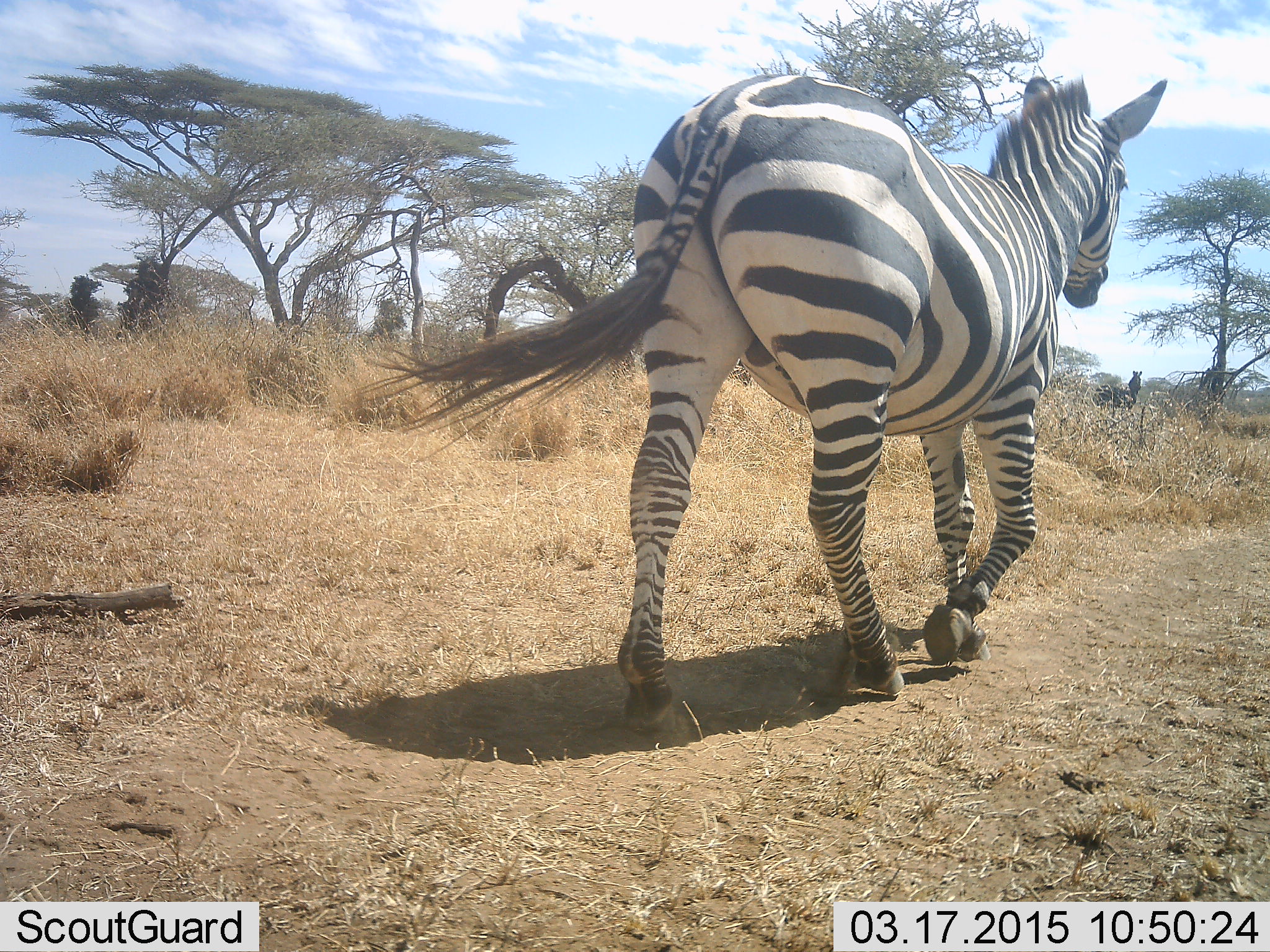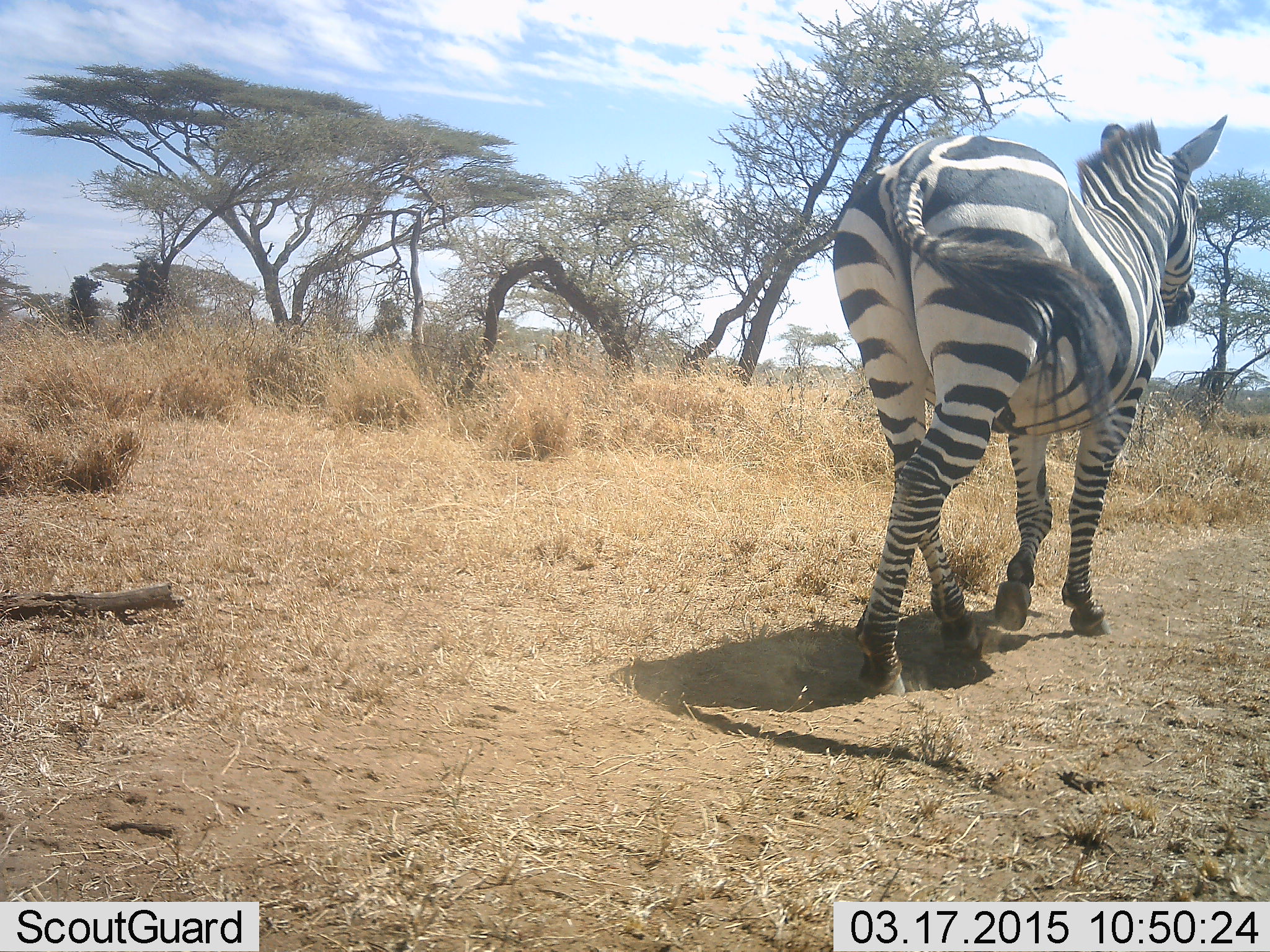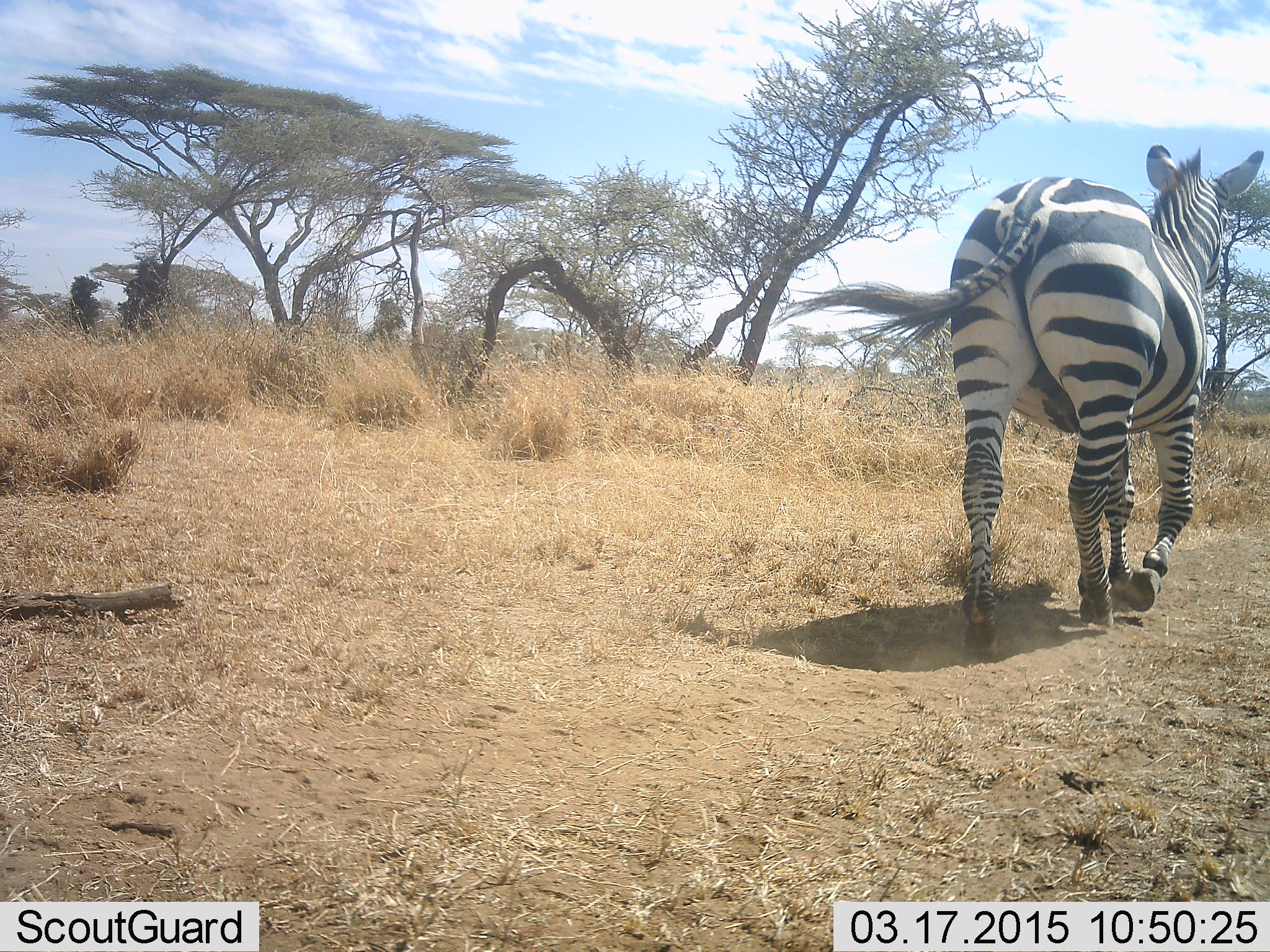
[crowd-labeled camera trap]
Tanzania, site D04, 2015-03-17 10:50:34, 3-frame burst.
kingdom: Animalia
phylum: Chordata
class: Mammalia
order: Perissodactyla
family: Equidae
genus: Equus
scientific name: Equus quagga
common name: plains zebra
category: zebra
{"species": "zebra (plains zebra) (Equus quagga)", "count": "1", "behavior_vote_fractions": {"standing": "0%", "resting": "0%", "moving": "100%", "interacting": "0%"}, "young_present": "0%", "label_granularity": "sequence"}